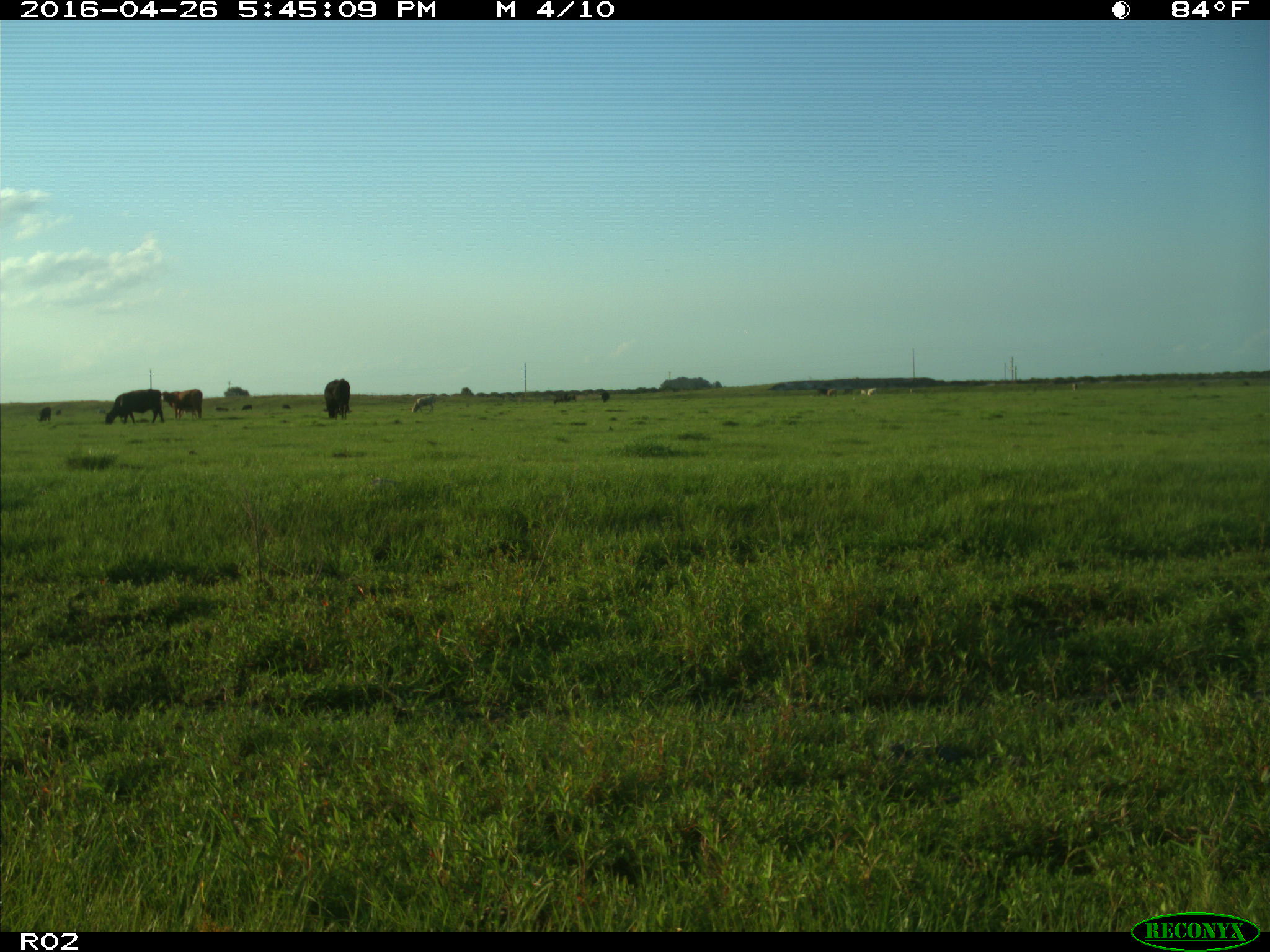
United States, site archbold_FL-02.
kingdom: Animalia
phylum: Chordata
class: Mammalia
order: Artiodactyla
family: Bovidae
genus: Bos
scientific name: Bos taurus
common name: domestic cow